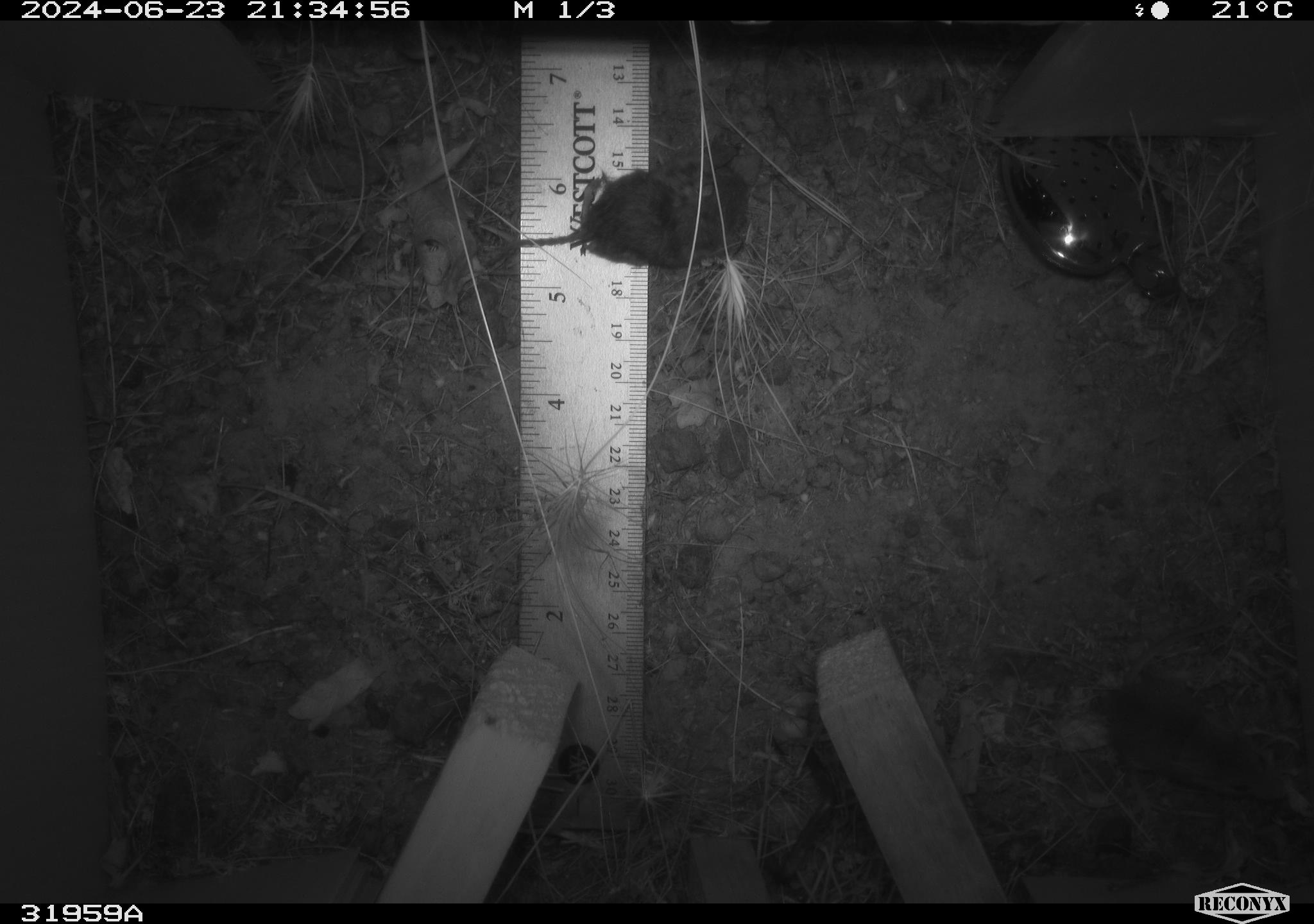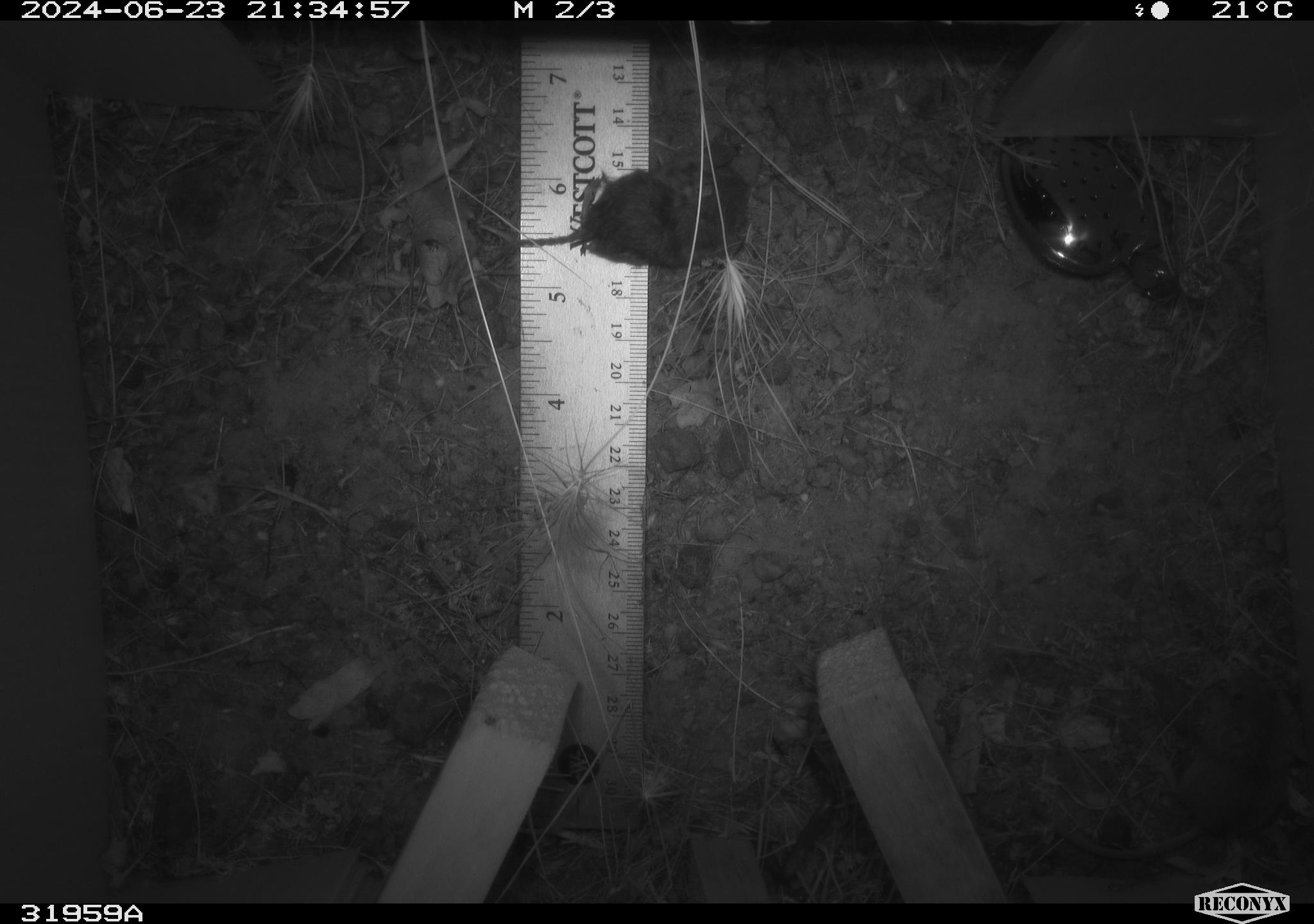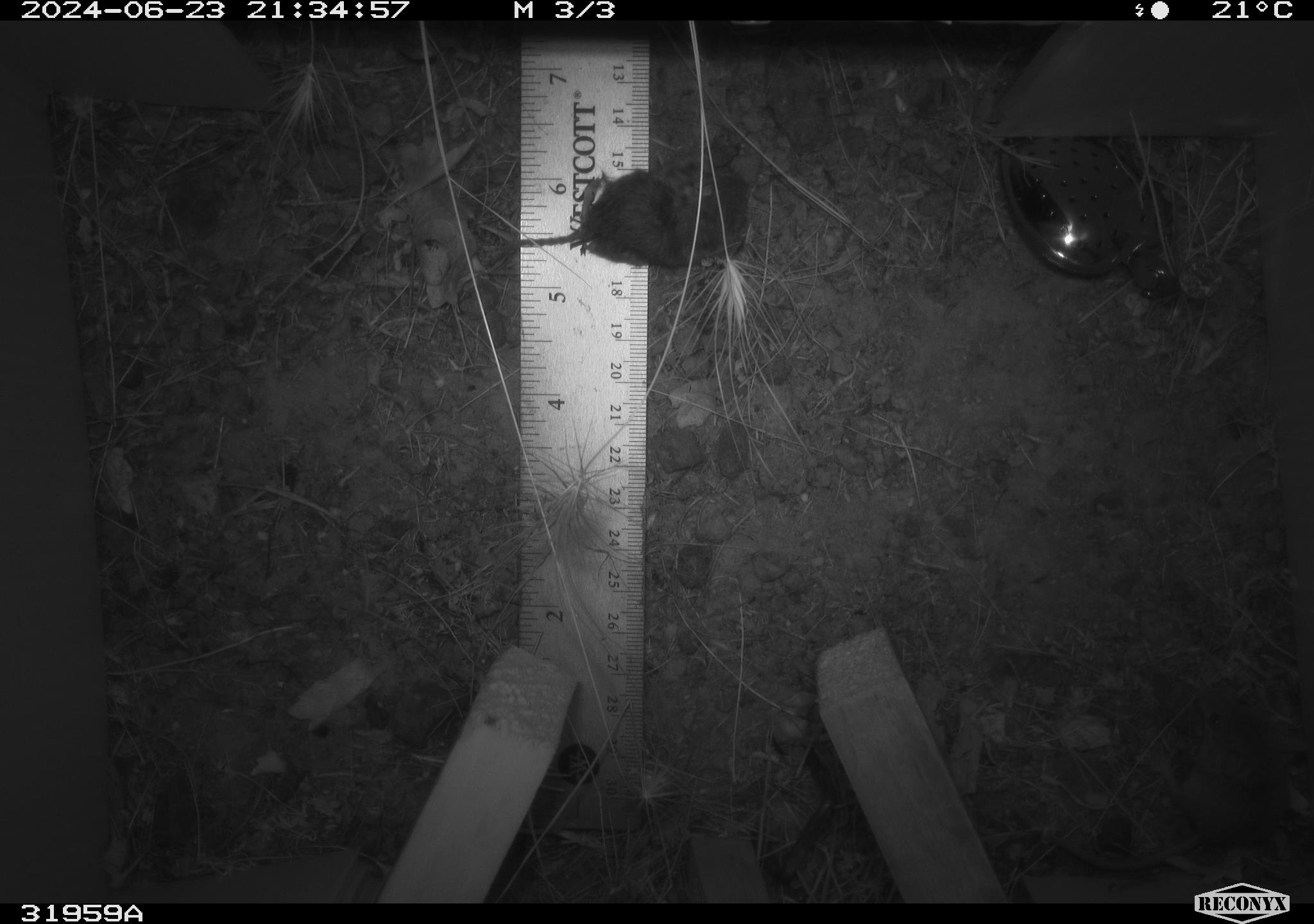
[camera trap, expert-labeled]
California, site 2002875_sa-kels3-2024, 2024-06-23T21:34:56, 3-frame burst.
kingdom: Animalia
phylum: Chordata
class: Mammalia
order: Rodentia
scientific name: Rodentia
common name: mouse species